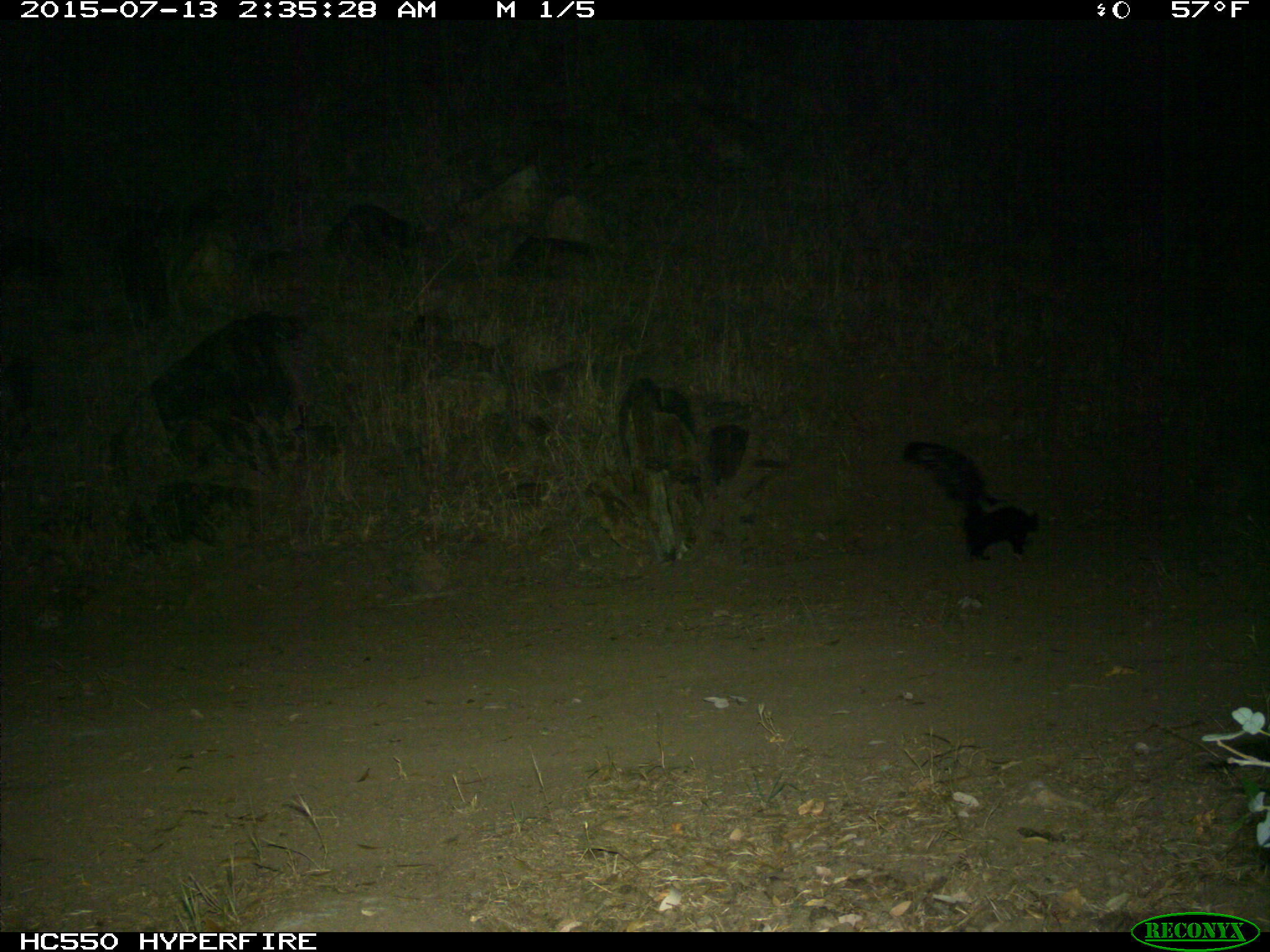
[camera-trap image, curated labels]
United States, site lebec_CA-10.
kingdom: Animalia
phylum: Chordata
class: Mammalia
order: Carnivora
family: Mephitidae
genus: Mephitis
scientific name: Mephitis mephitis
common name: striped skunk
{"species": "Mephitis mephitis (striped skunk)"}